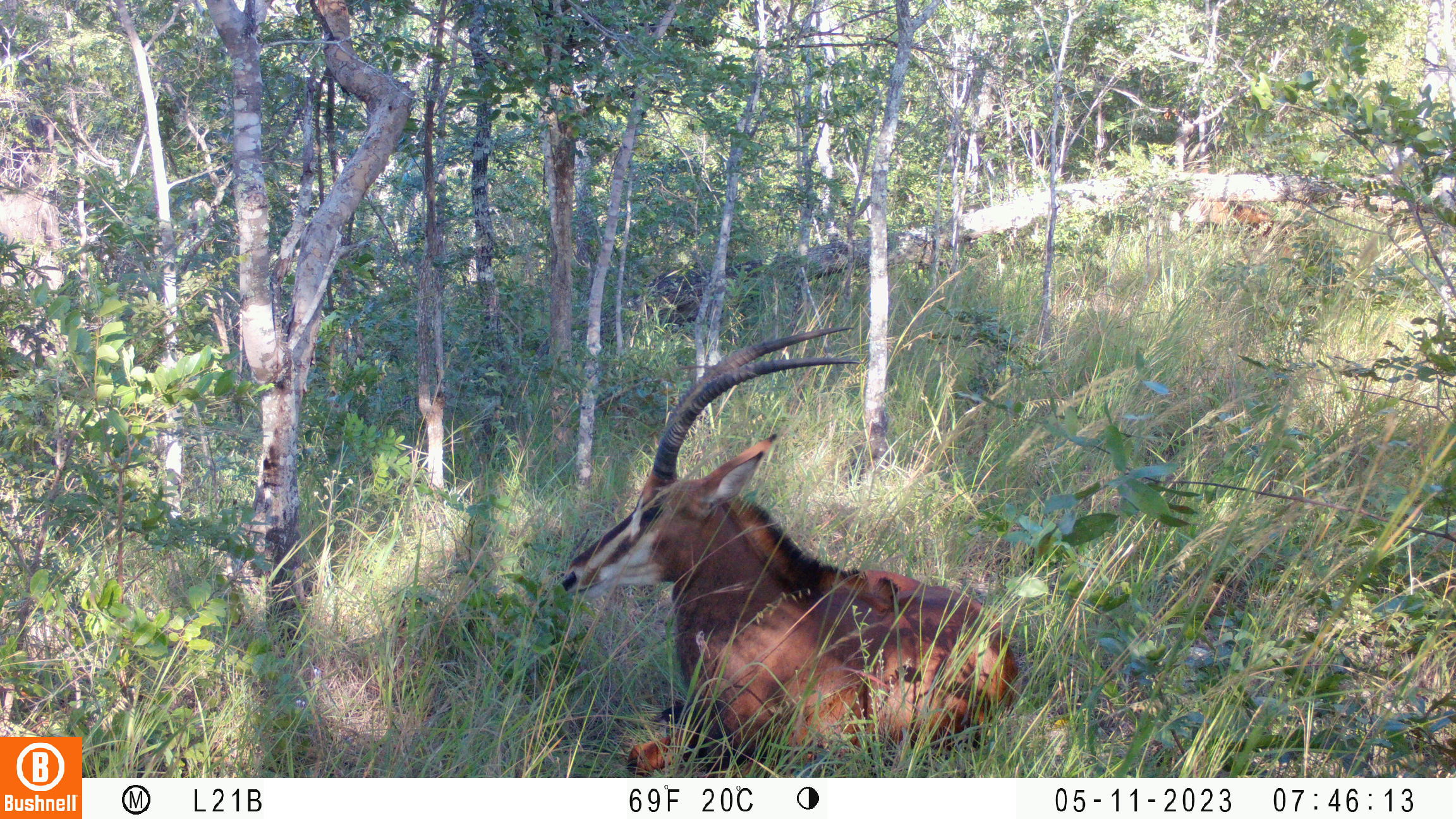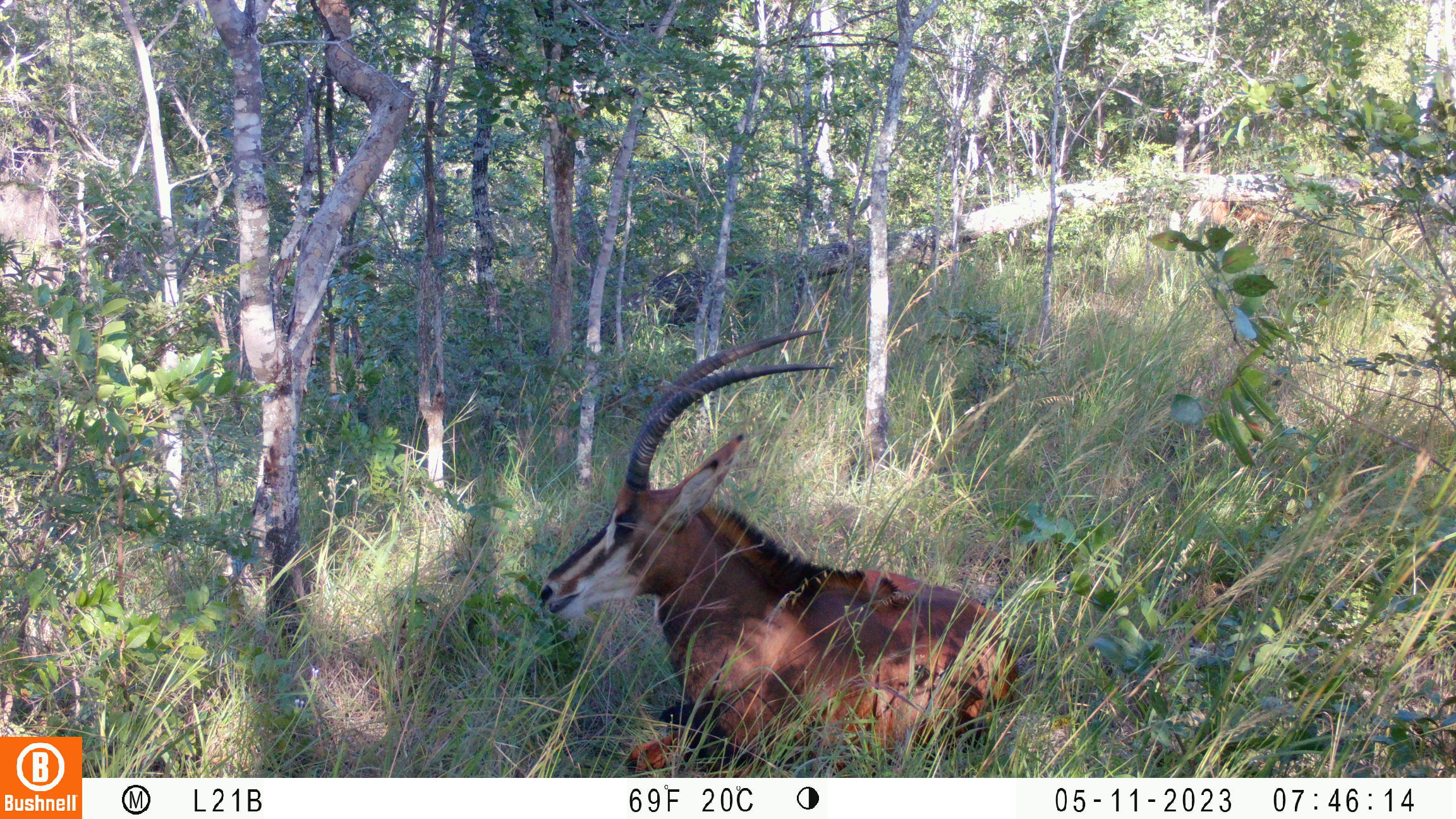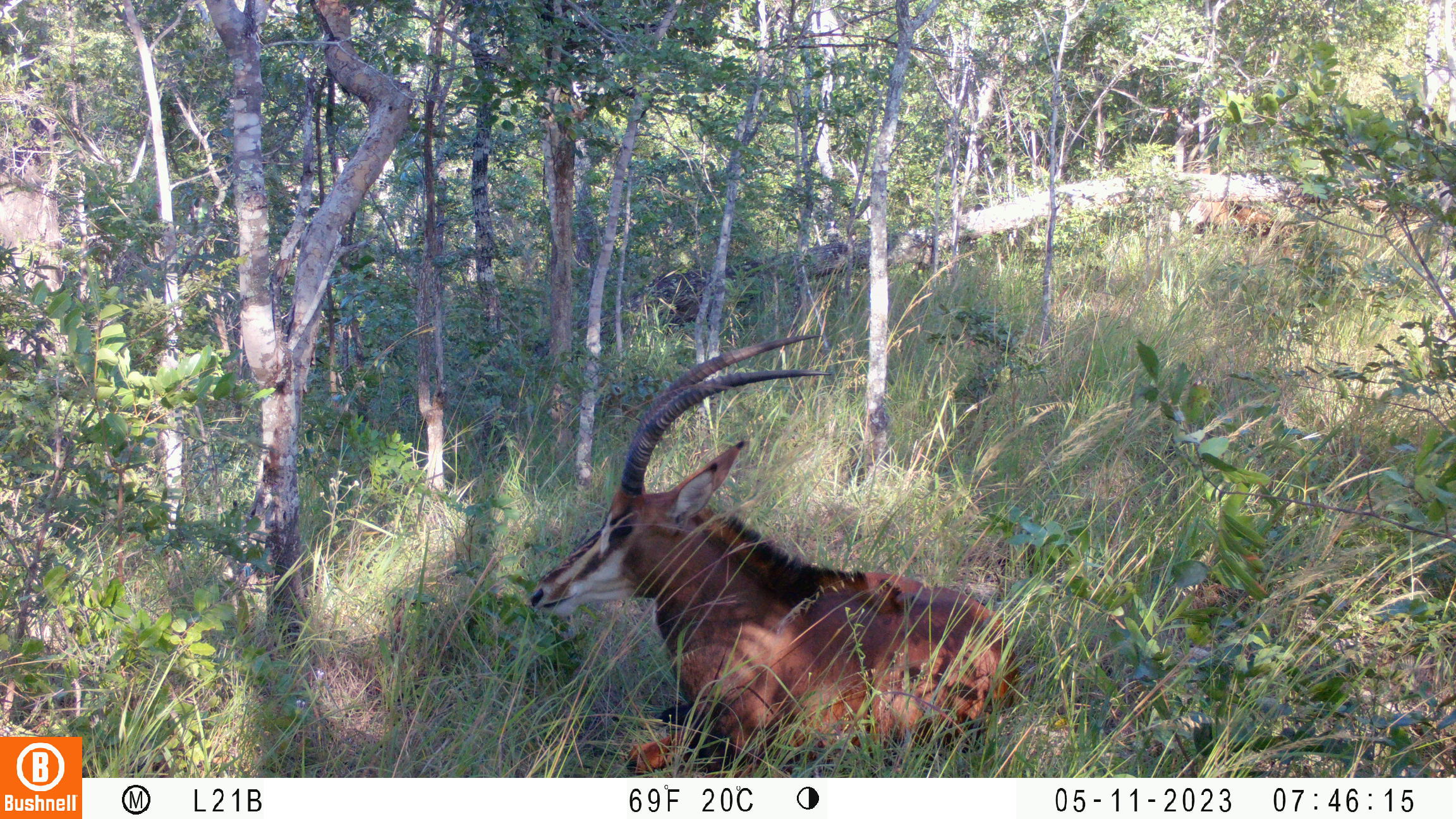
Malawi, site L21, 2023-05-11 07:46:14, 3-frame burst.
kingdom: Animalia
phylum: Chordata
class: Mammalia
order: Artiodactyla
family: Bovidae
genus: Hippotragus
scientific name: Hippotragus niger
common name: sable antelope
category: sable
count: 2